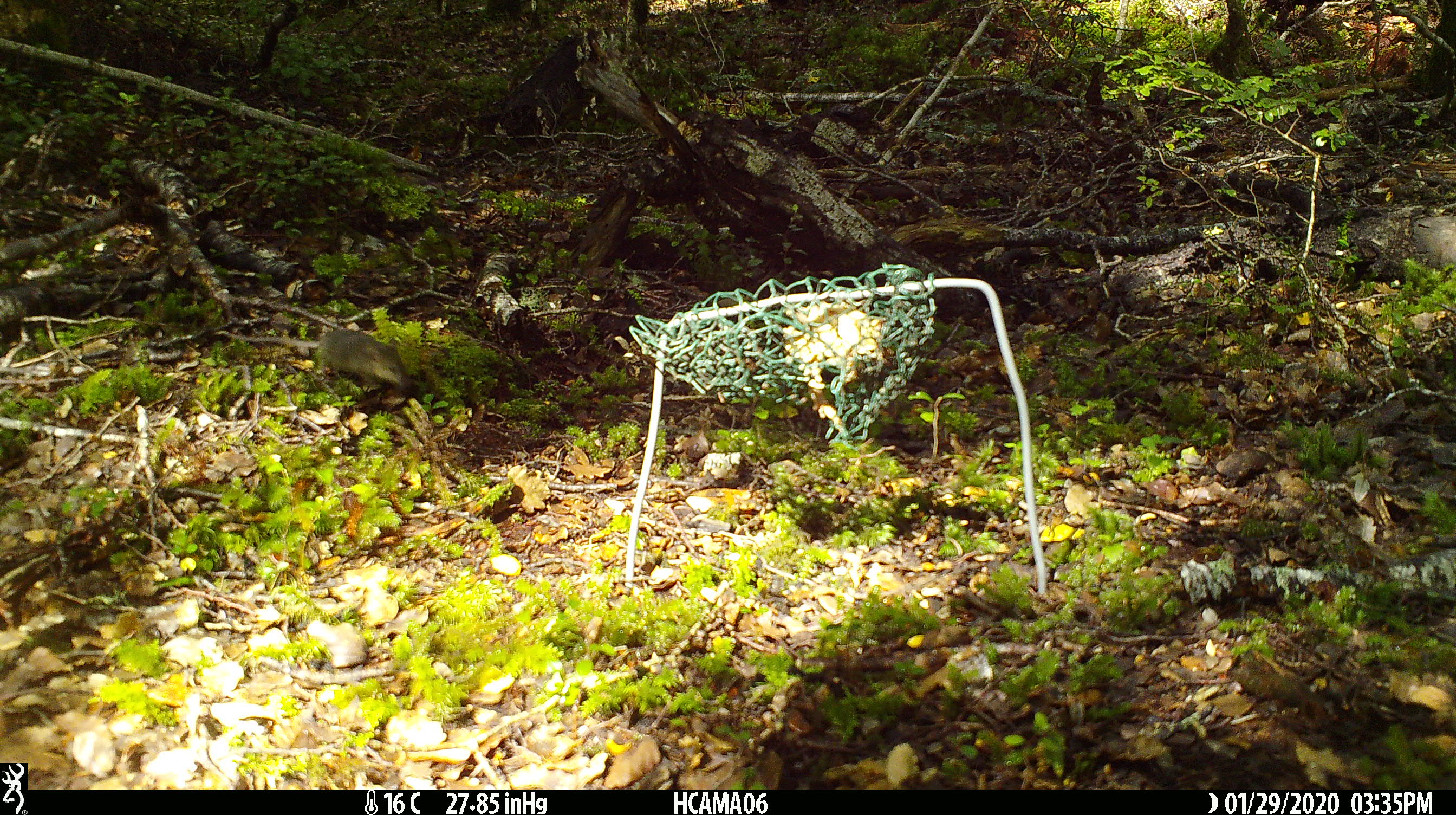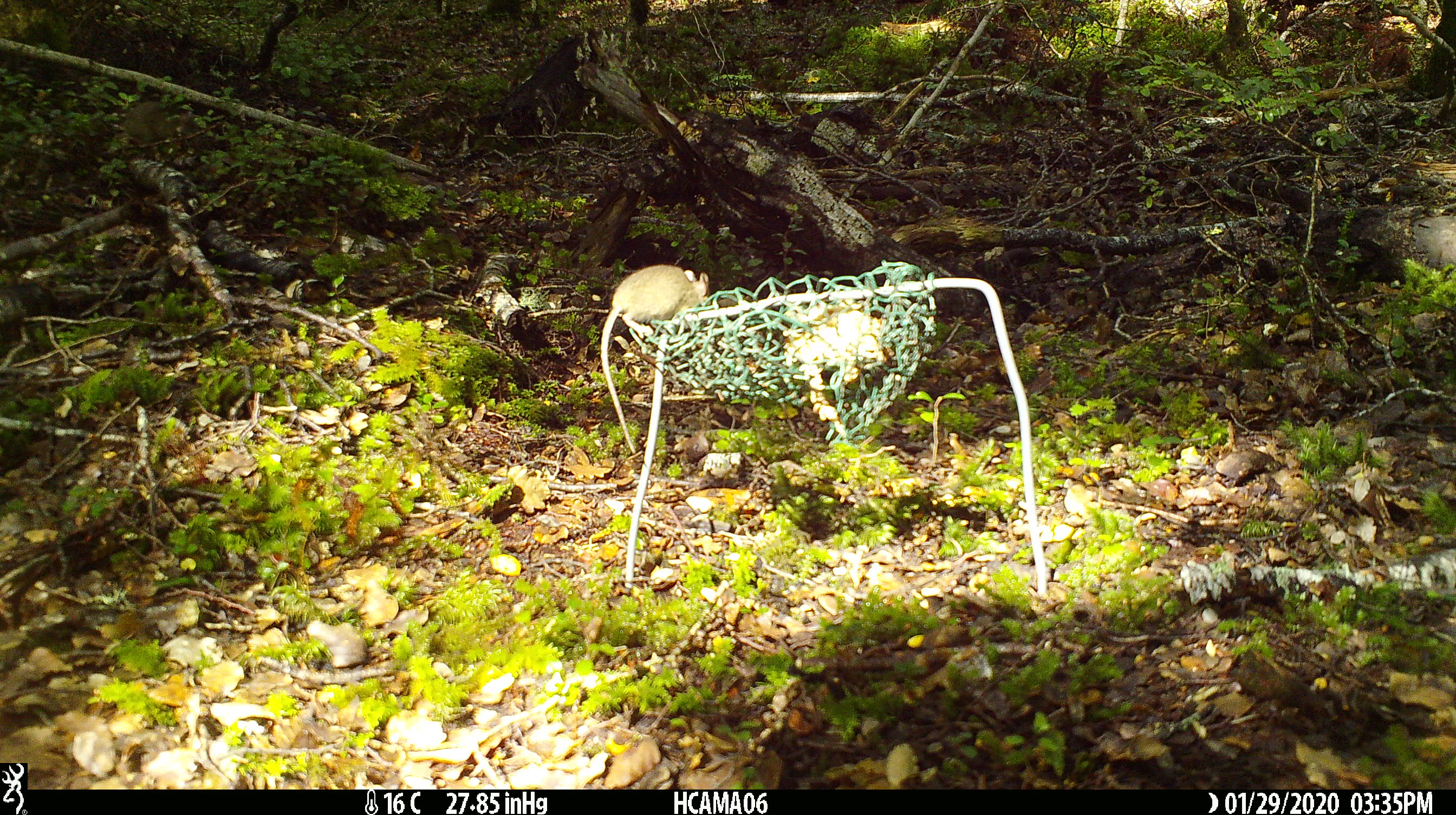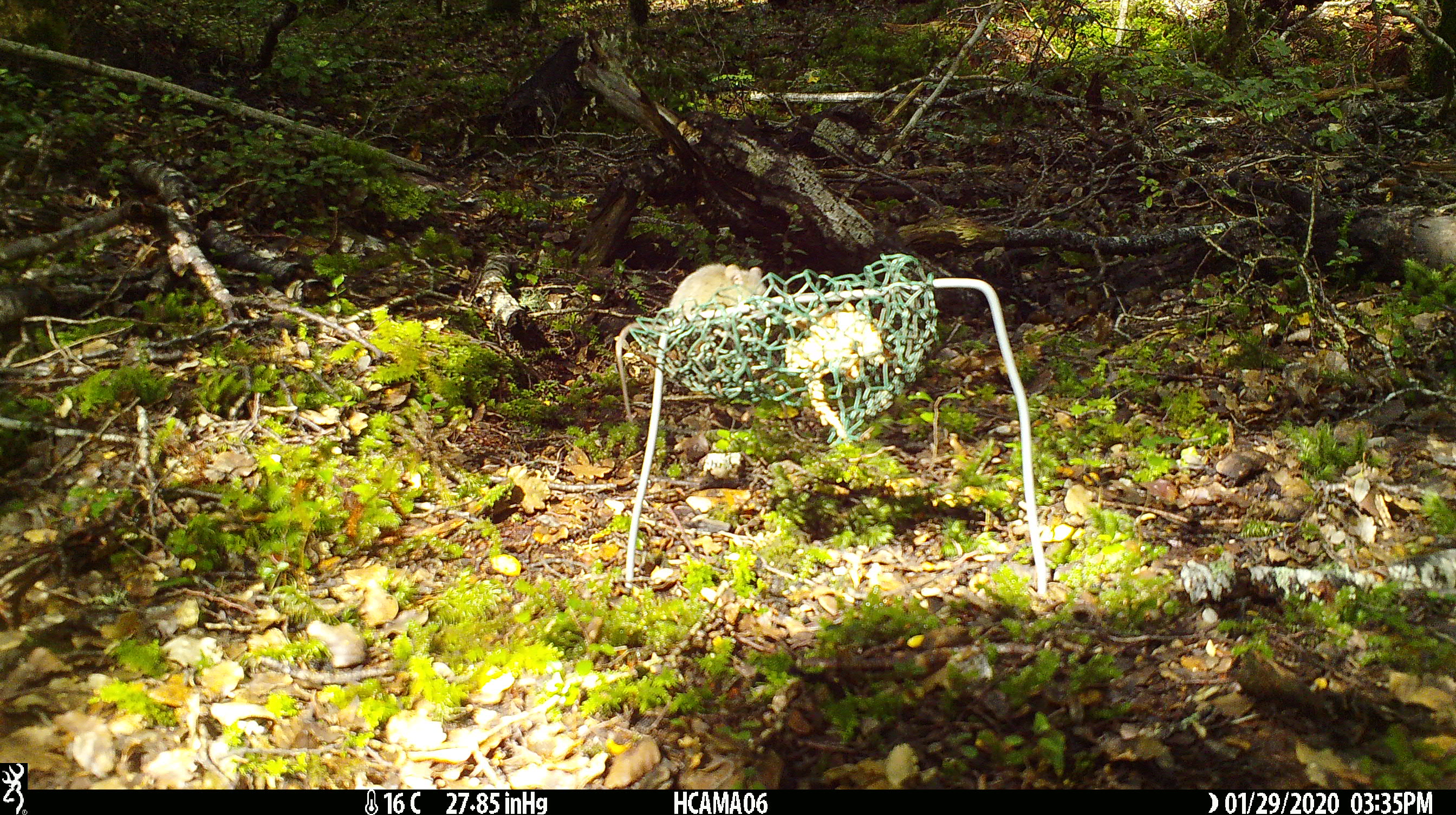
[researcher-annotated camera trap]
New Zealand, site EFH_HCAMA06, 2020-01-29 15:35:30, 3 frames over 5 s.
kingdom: Animalia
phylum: Chordata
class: Mammalia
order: Rodentia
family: Muridae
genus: Mus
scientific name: Mus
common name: mouse